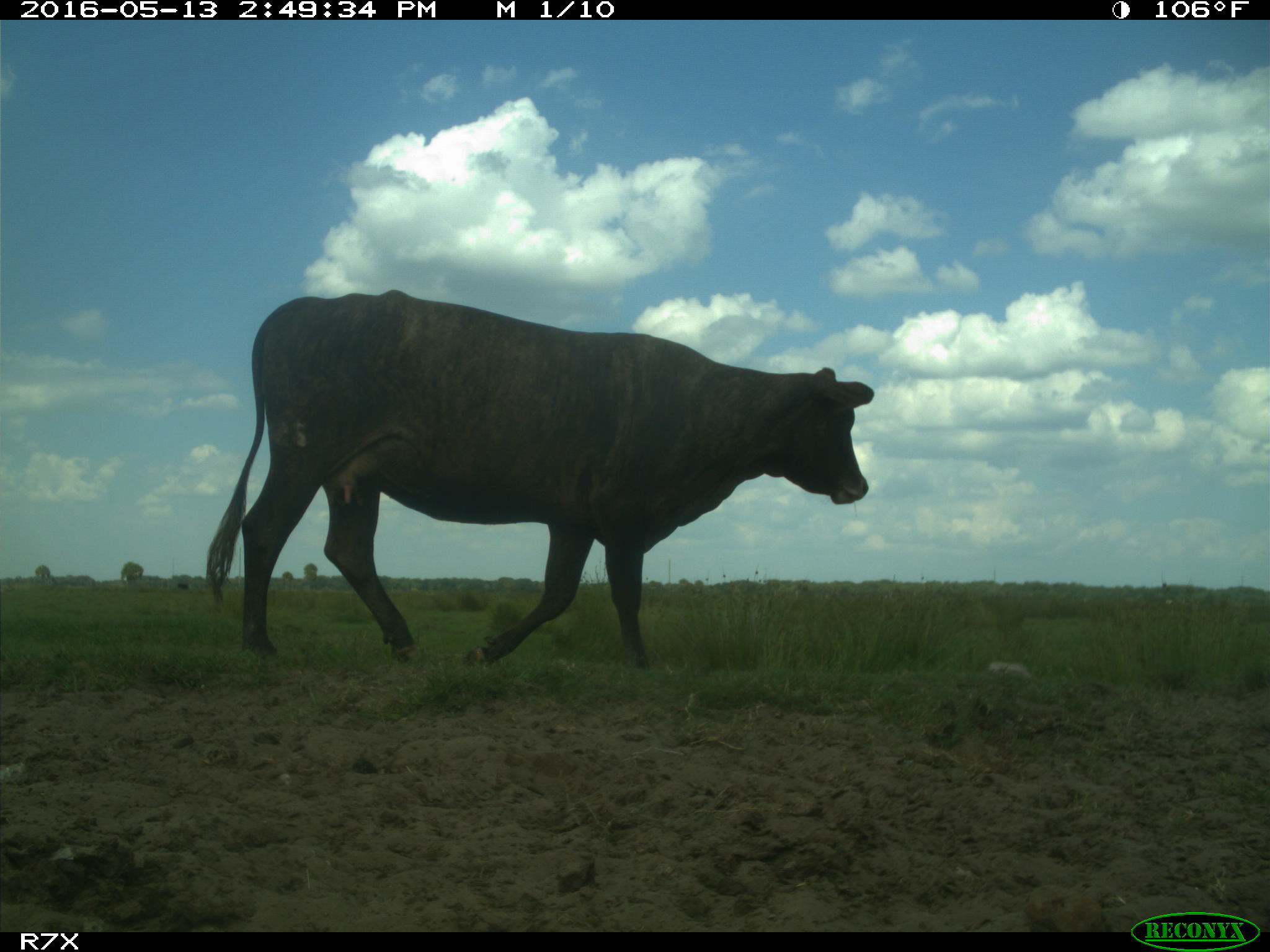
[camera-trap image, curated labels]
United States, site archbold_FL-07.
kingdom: Animalia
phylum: Chordata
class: Mammalia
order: Artiodactyla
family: Bovidae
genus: Bos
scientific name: Bos taurus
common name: domestic cow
Bos taurus (domestic cow).